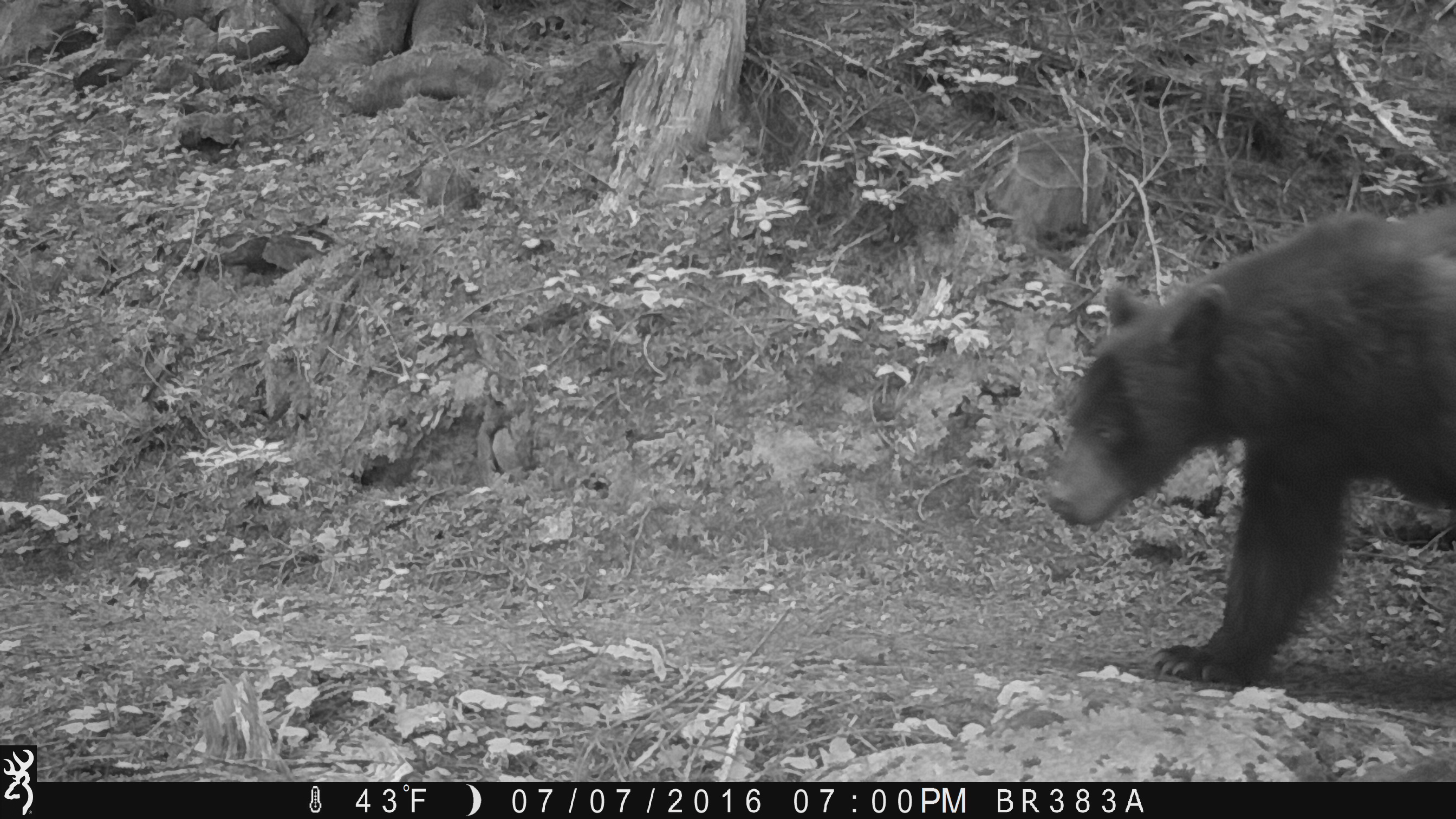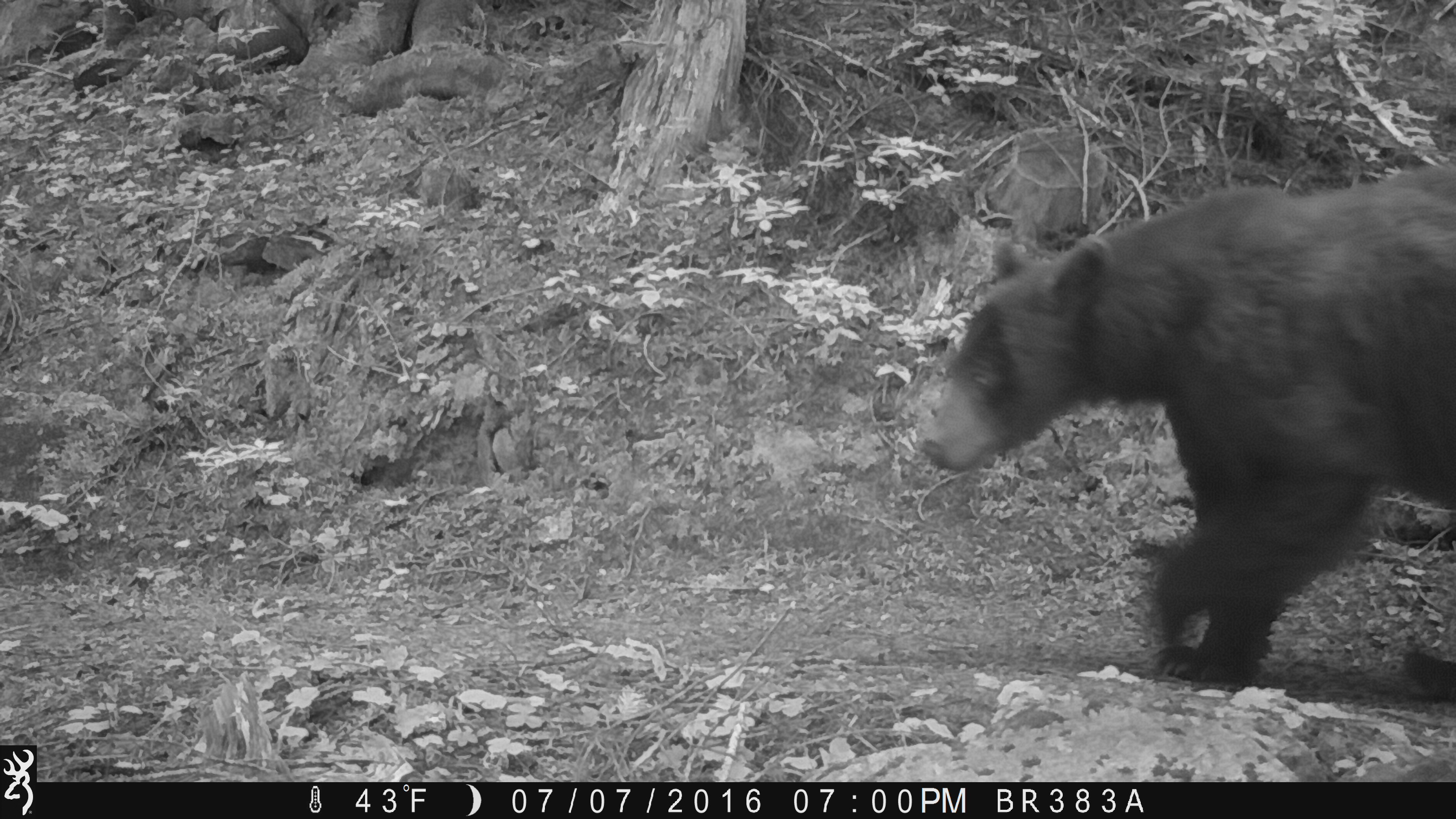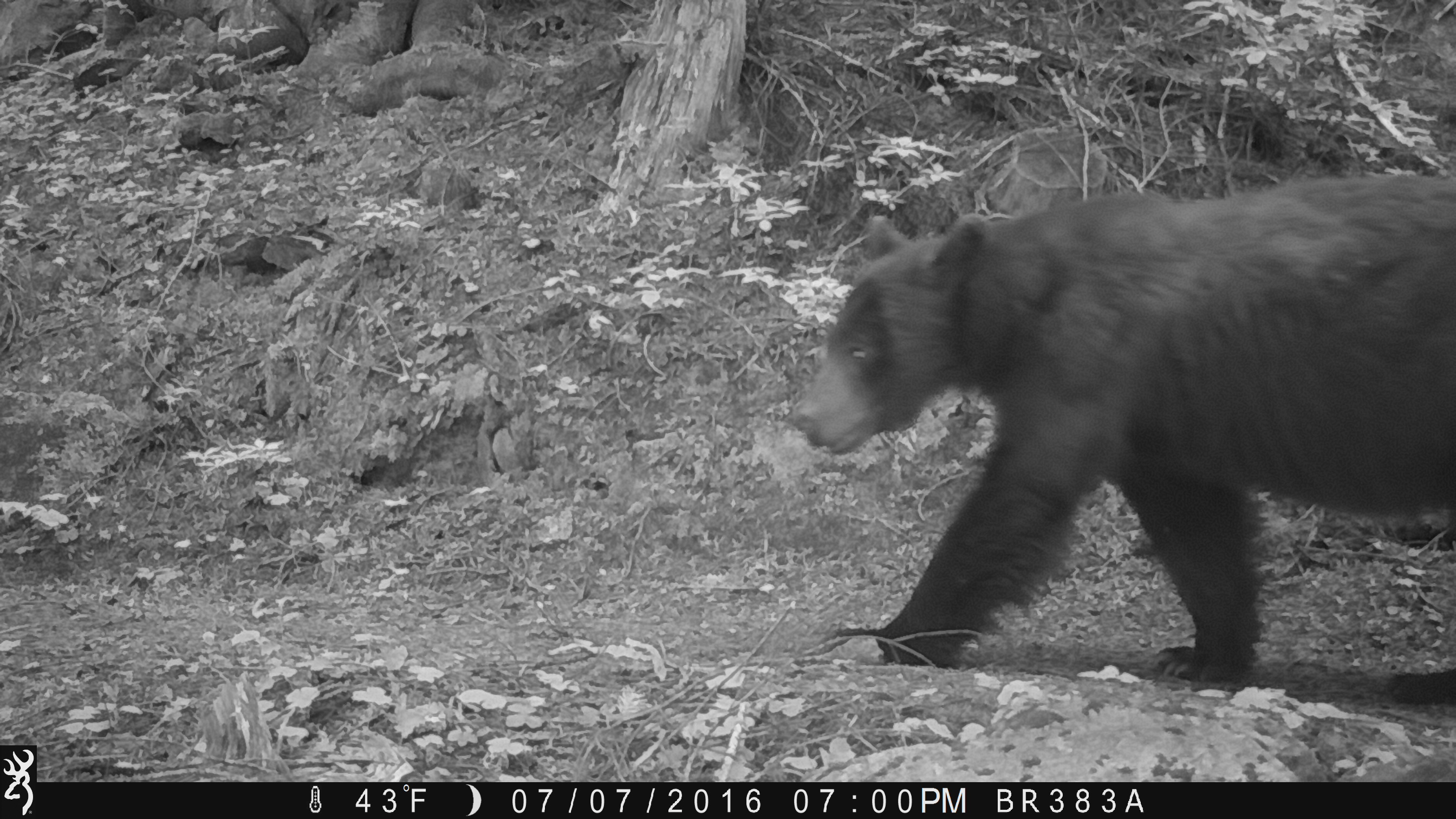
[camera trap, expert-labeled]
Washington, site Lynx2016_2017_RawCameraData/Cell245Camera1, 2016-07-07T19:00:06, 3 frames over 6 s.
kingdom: Animalia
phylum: Chordata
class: Mammalia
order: Carnivora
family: Ursidae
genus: Ursus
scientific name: Ursus americanus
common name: american black bear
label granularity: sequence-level